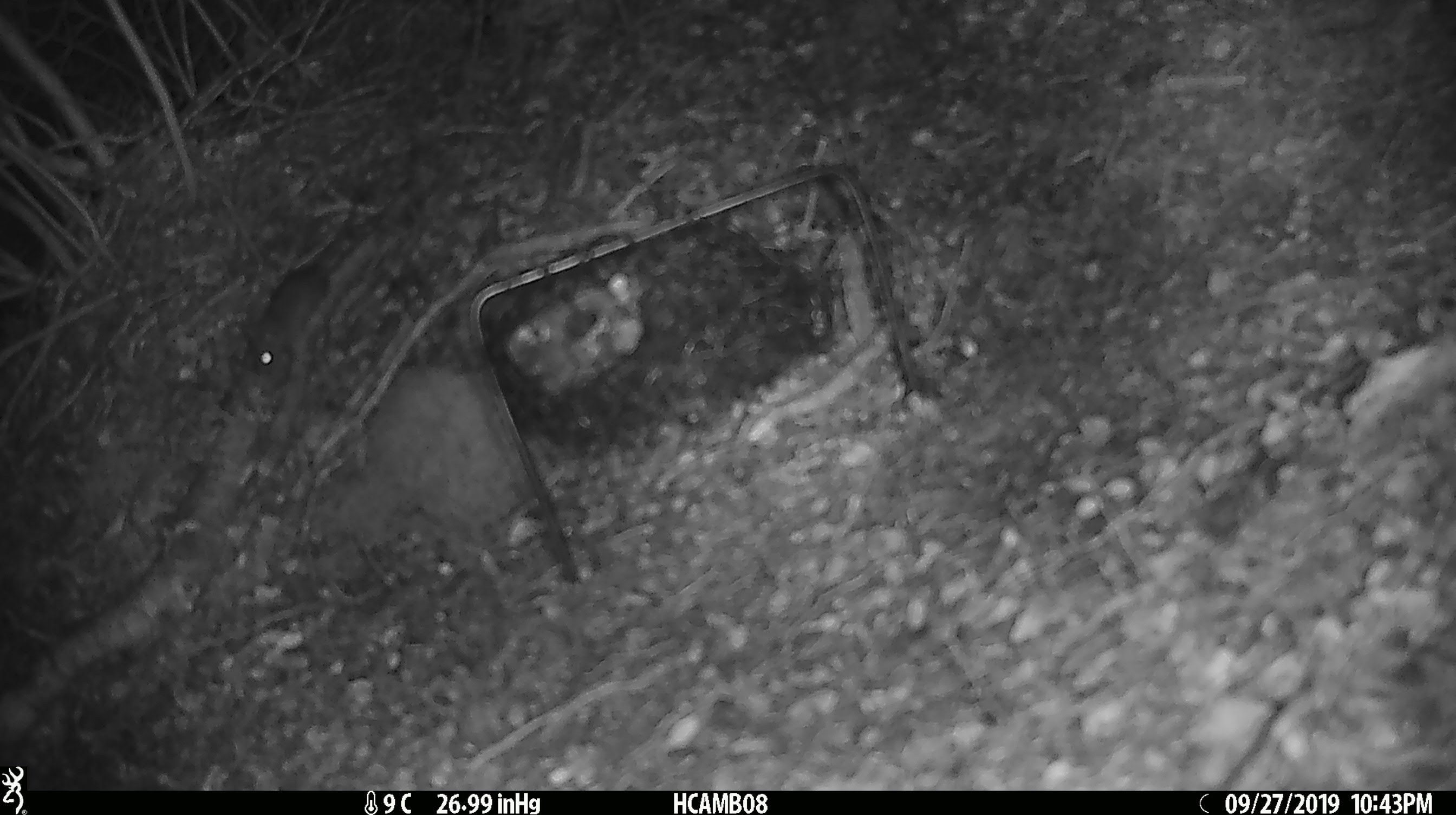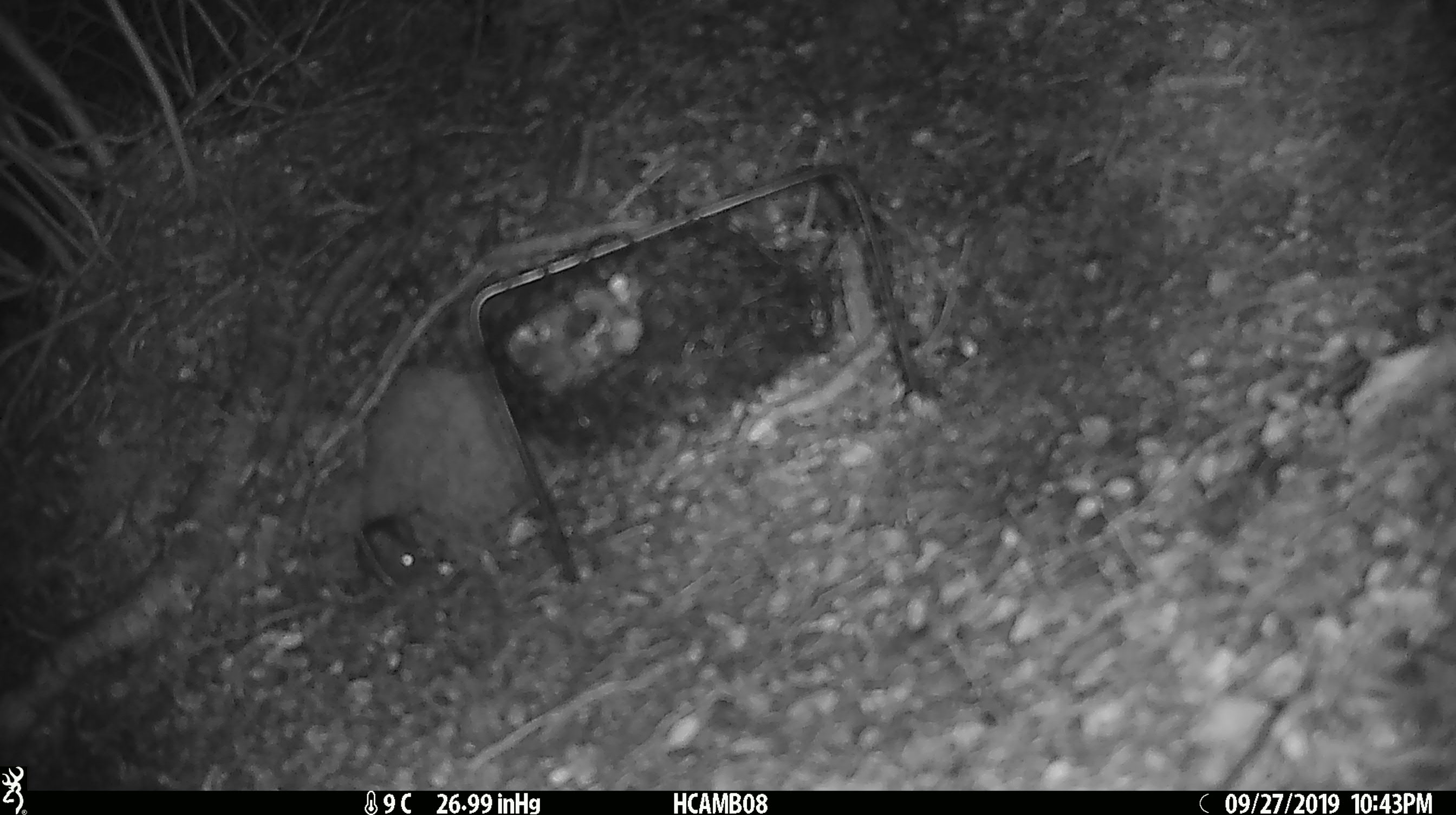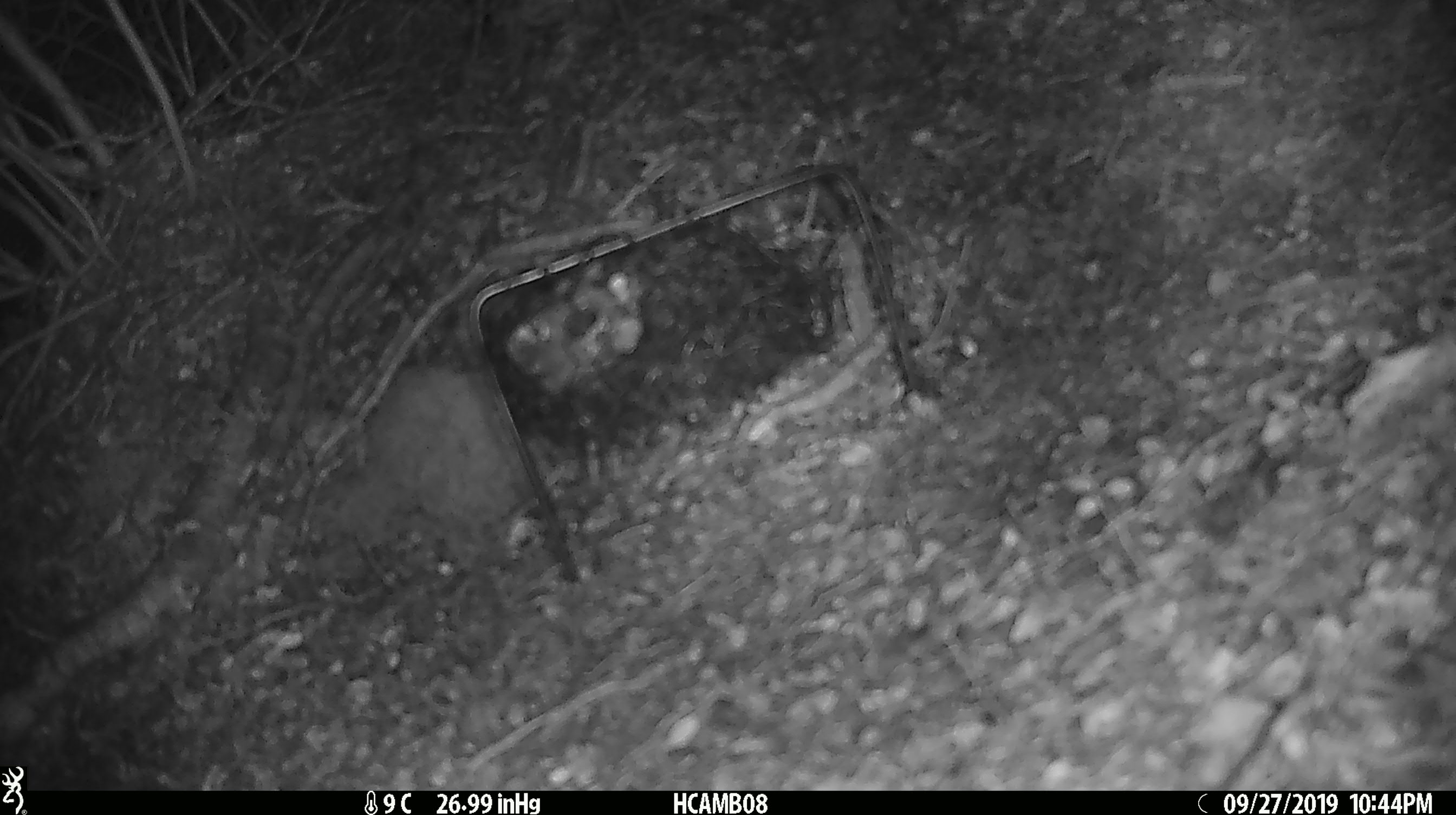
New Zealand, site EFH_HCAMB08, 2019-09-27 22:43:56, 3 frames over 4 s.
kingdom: Animalia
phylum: Chordata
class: Mammalia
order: Rodentia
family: Muridae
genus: Mus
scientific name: Mus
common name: mouse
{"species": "mouse (Mus)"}